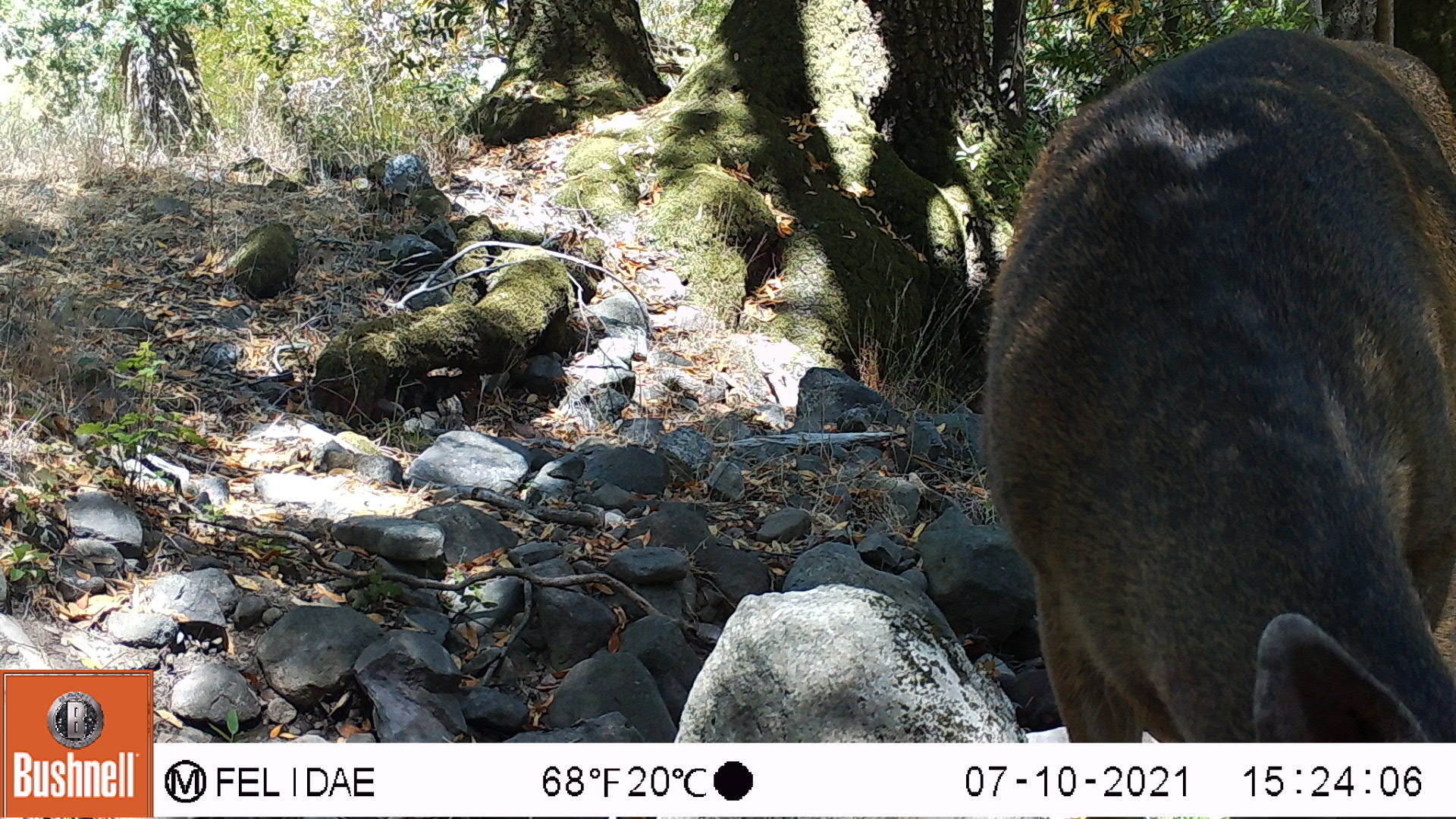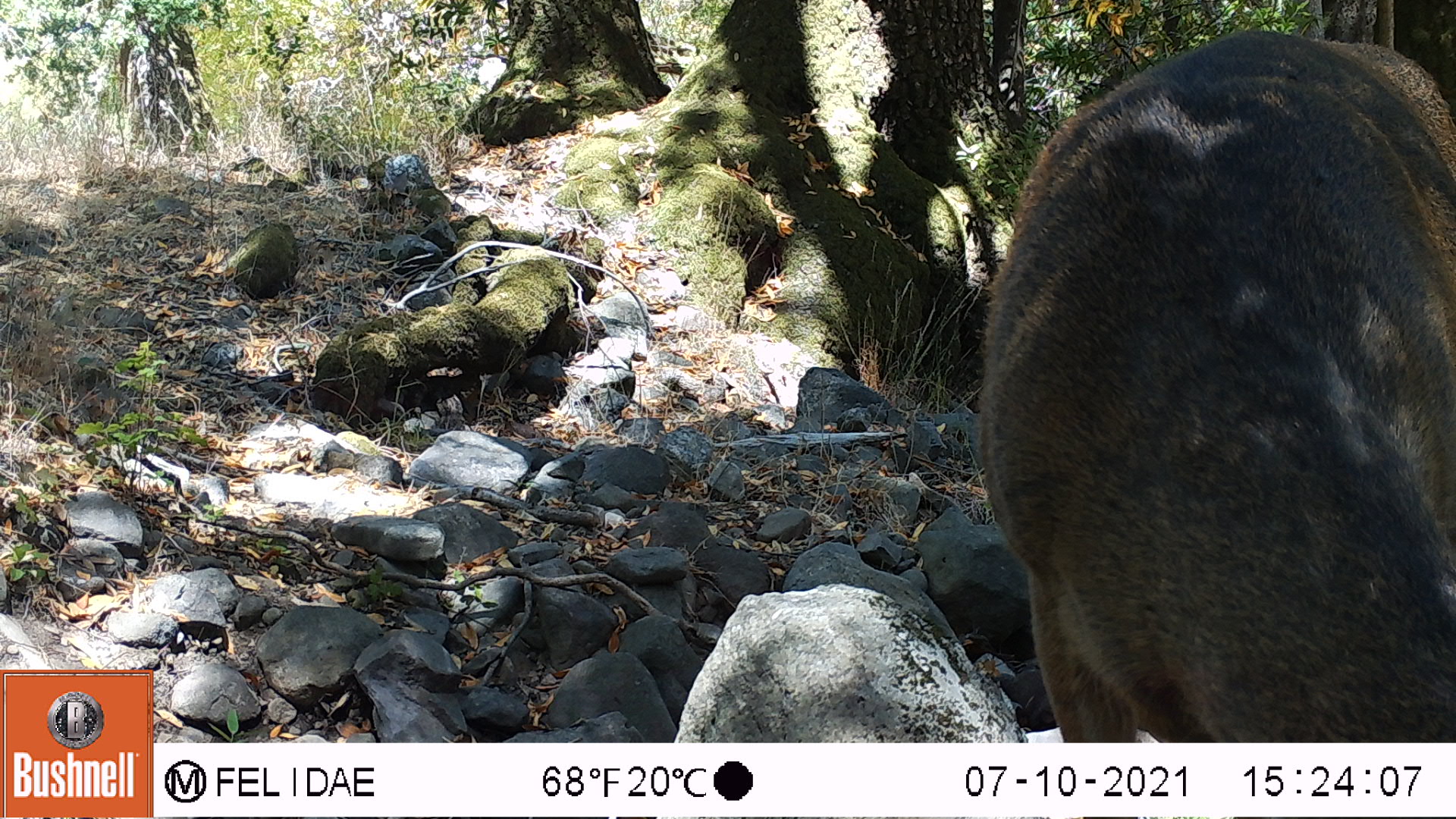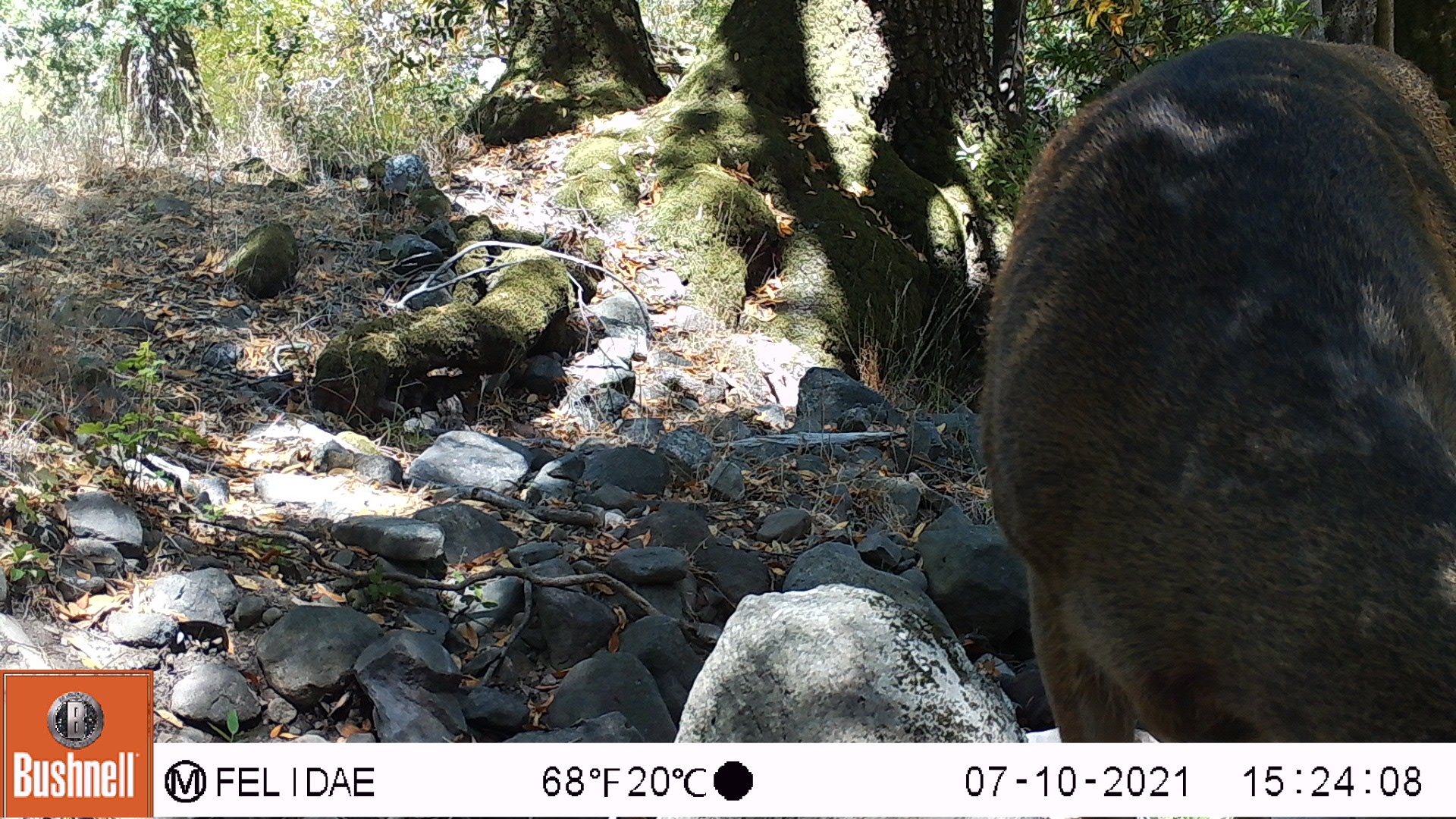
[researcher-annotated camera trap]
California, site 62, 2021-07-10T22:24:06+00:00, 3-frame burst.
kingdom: Animalia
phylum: Chordata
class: Mammalia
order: Artiodactyla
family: Cervidae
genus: Odocoileus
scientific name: Odocoileus hemionus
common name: mule deer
Mule deer (Odocoileus hemionus).